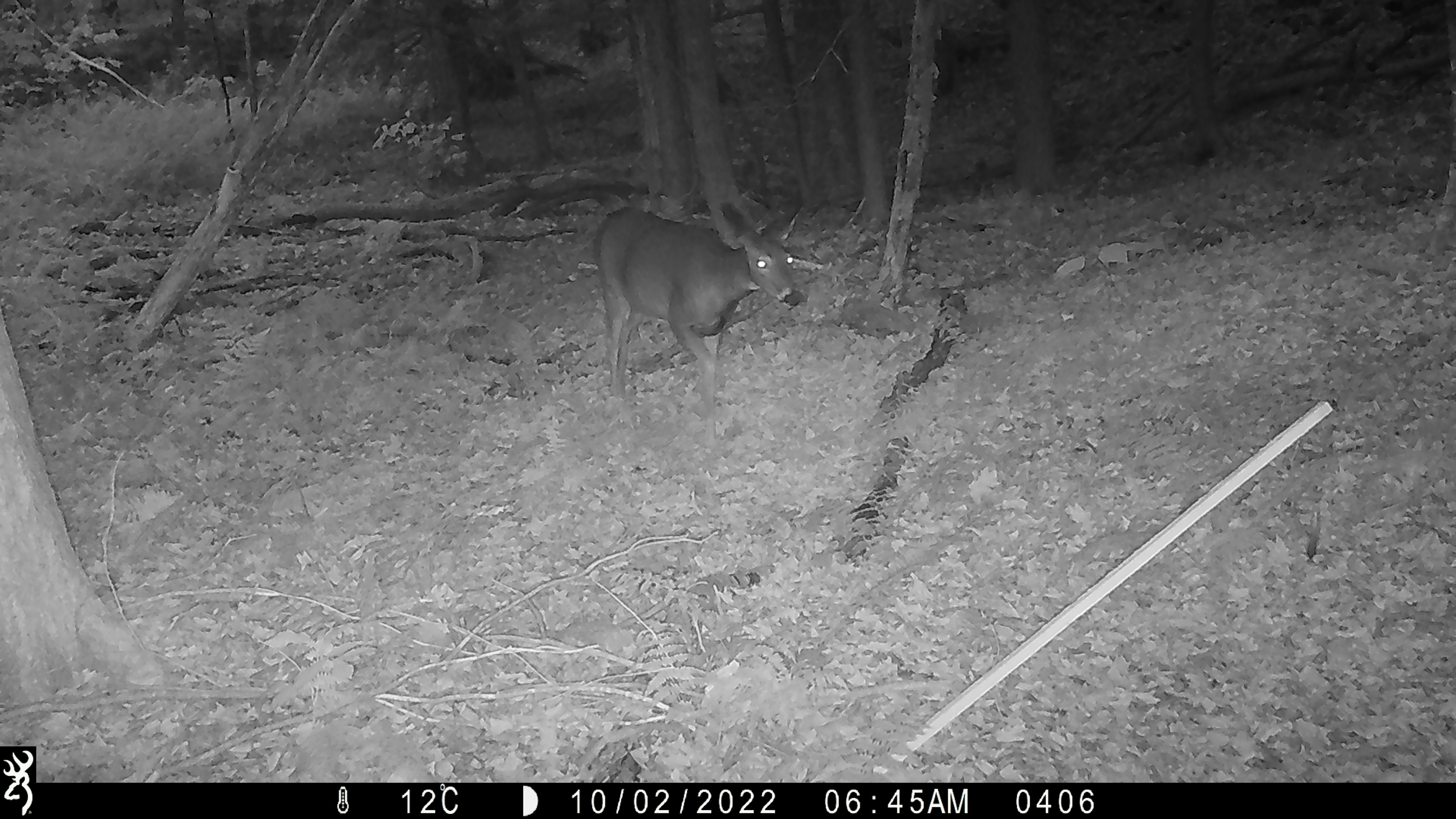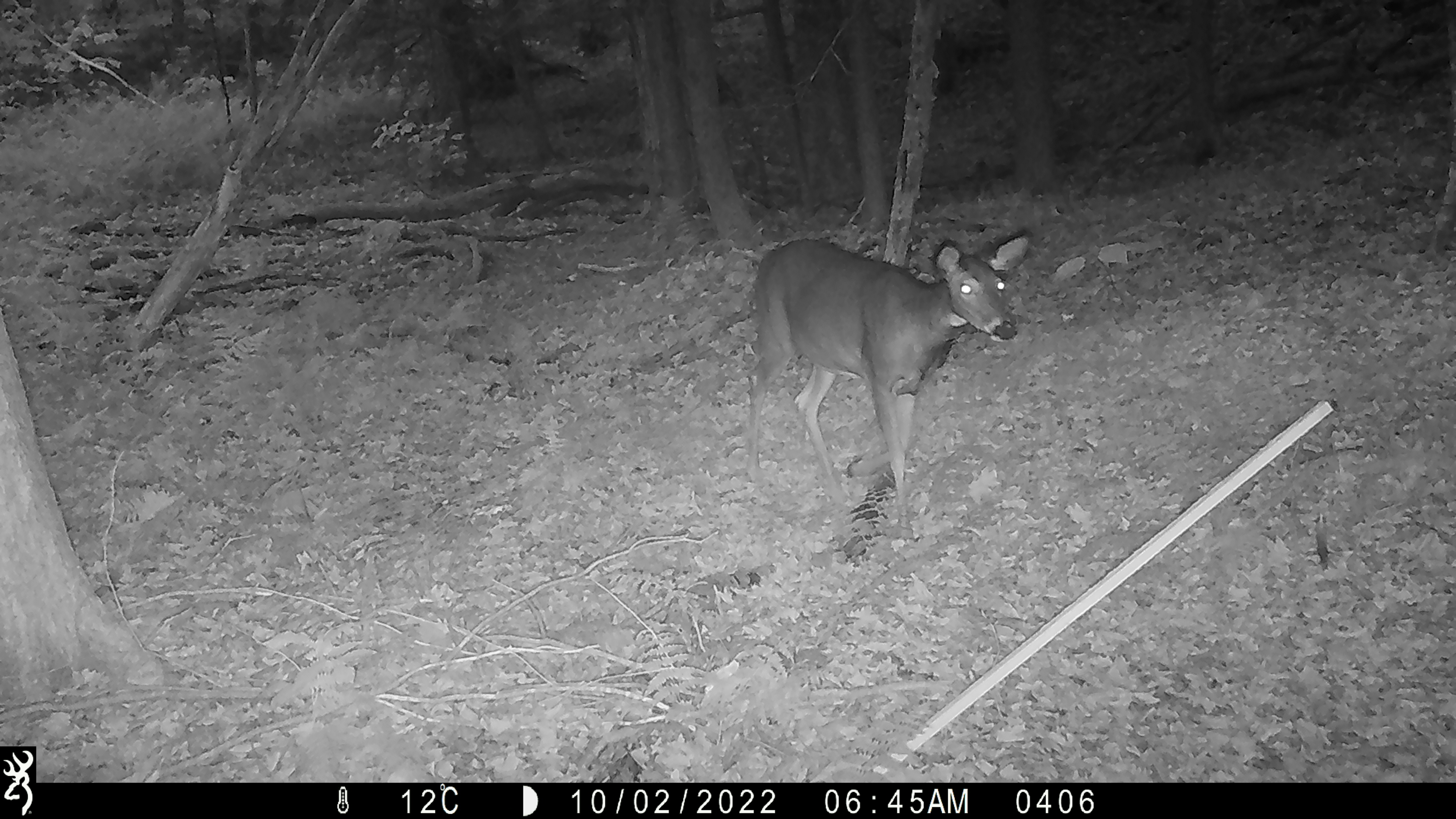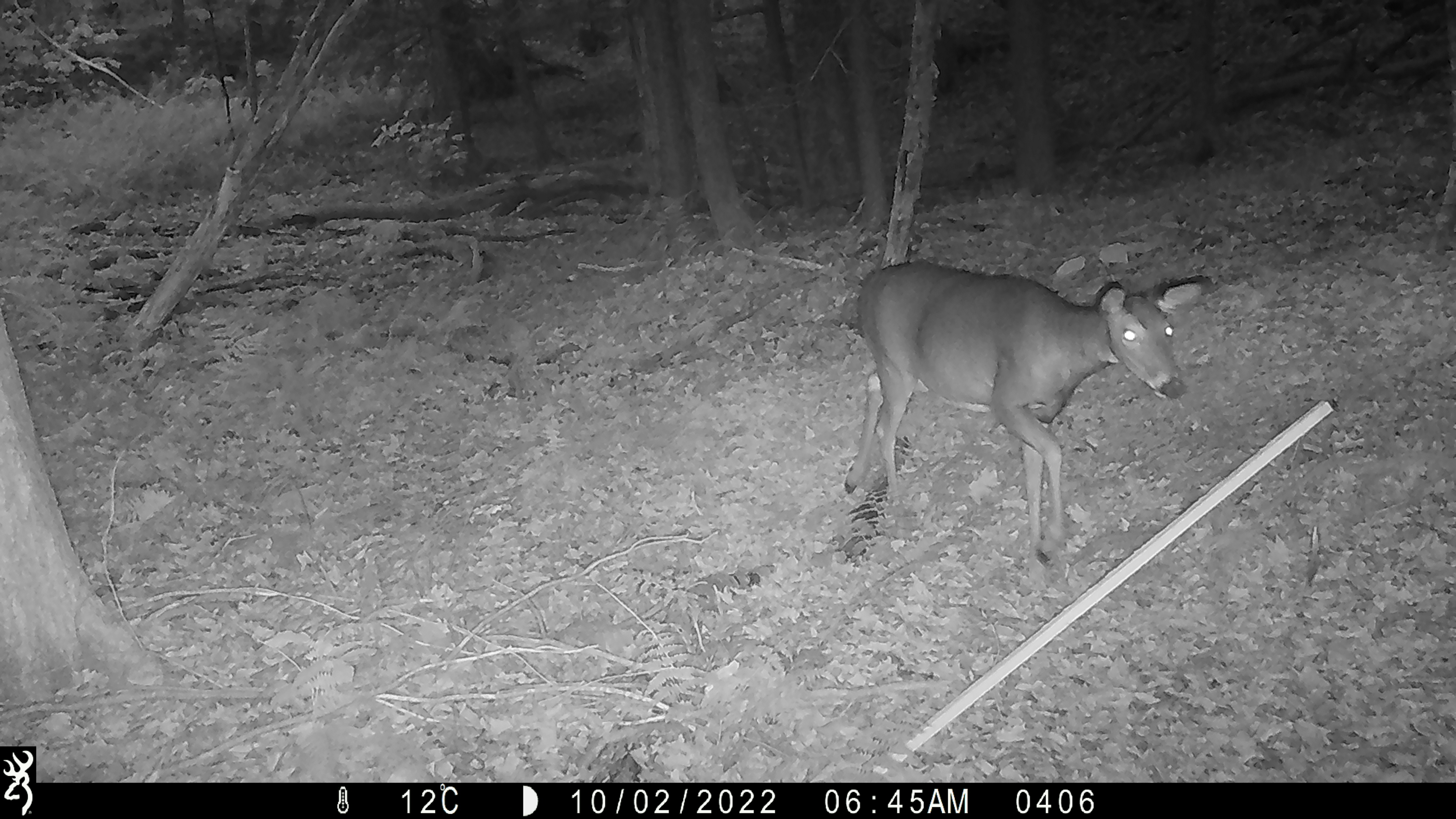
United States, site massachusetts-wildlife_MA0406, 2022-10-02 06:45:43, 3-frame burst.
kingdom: Animalia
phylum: Chordata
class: Mammalia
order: Artiodactyla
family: Cervidae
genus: Odocoileus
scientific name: Odocoileus virginianus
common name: white-tailed deer